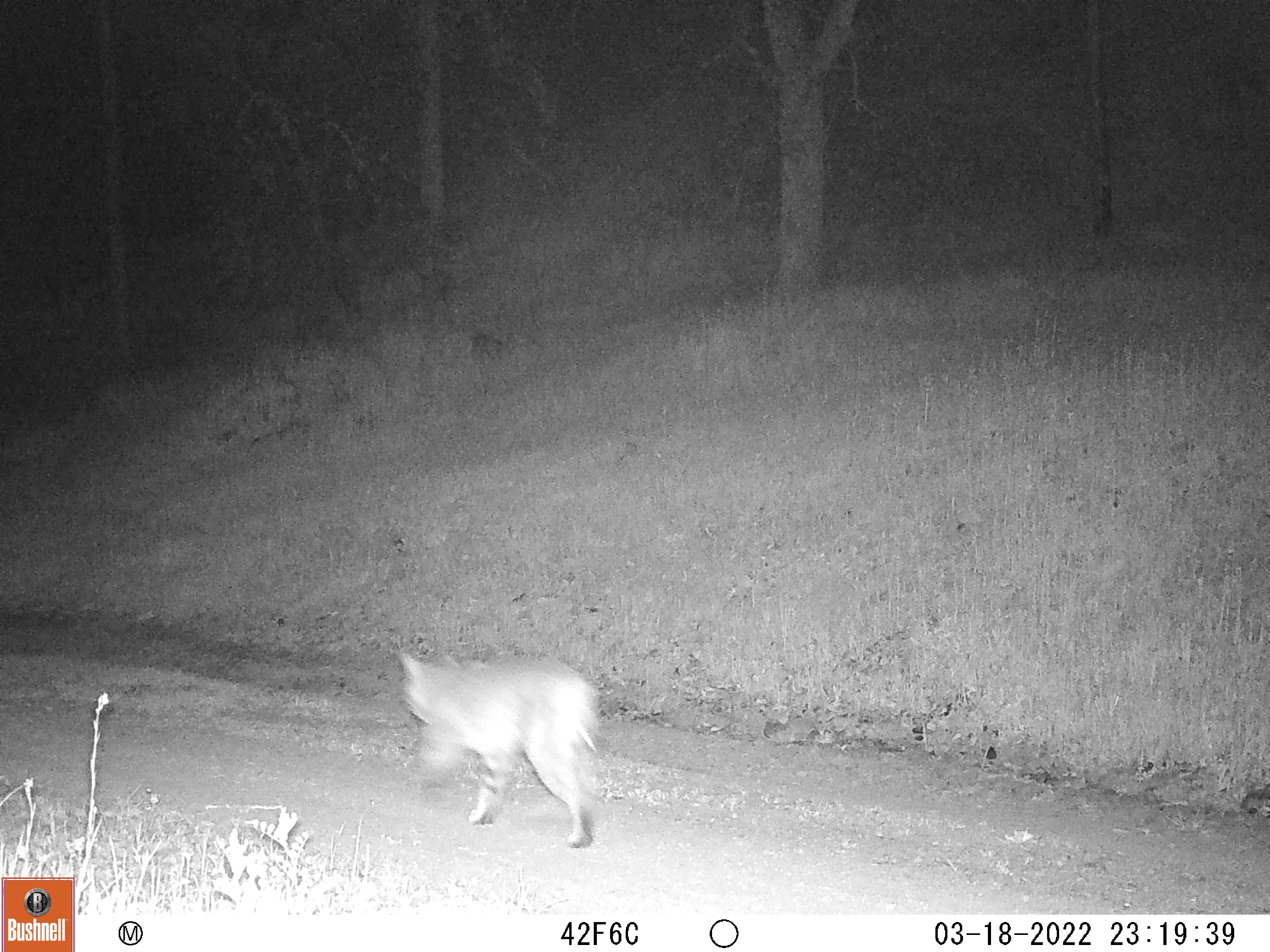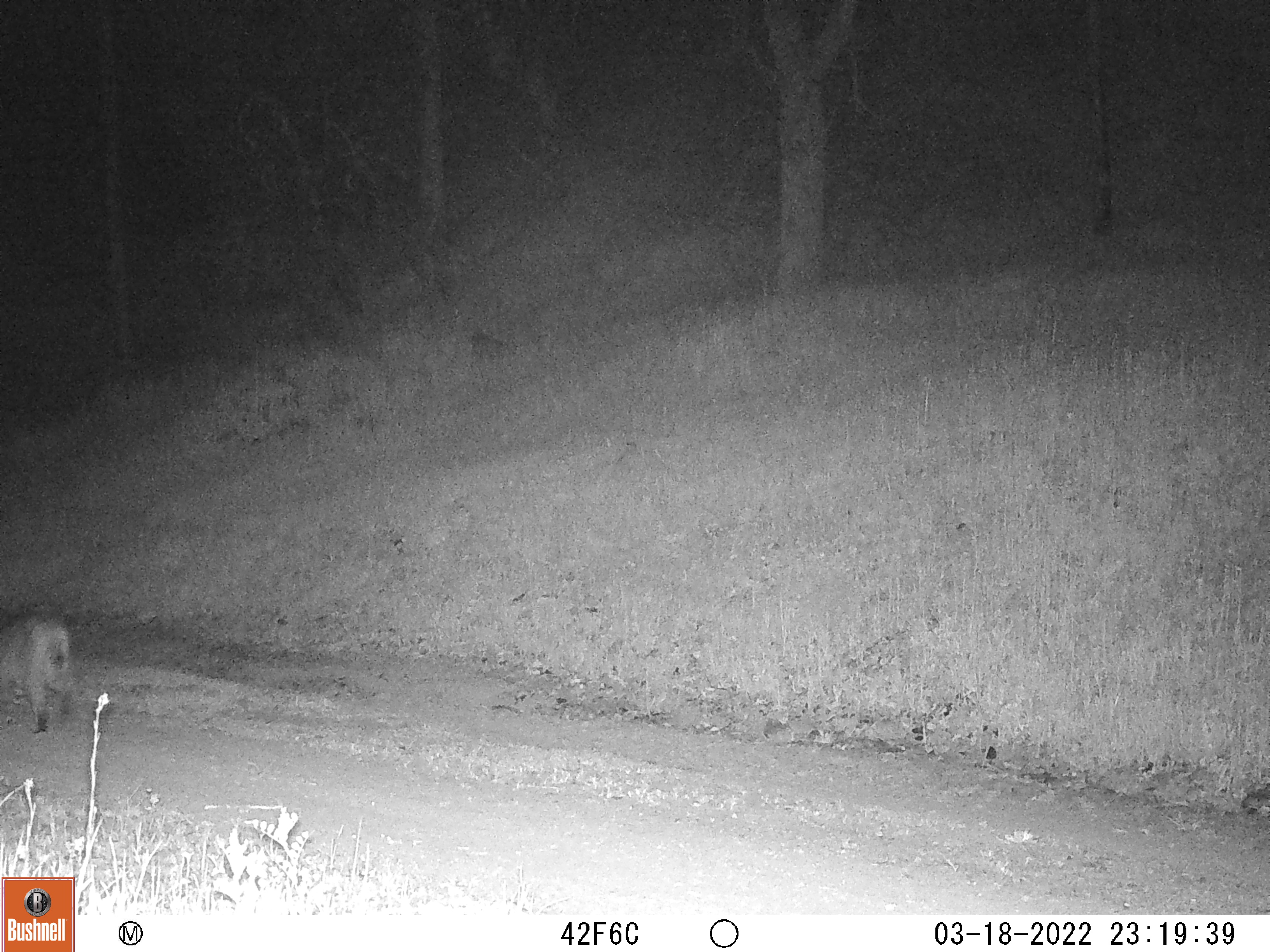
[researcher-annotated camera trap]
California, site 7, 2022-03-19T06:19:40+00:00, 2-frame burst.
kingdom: Animalia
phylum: Chordata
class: Mammalia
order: Carnivora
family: Felidae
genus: Lynx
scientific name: Lynx rufus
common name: bobcat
Bobcat (Lynx rufus).